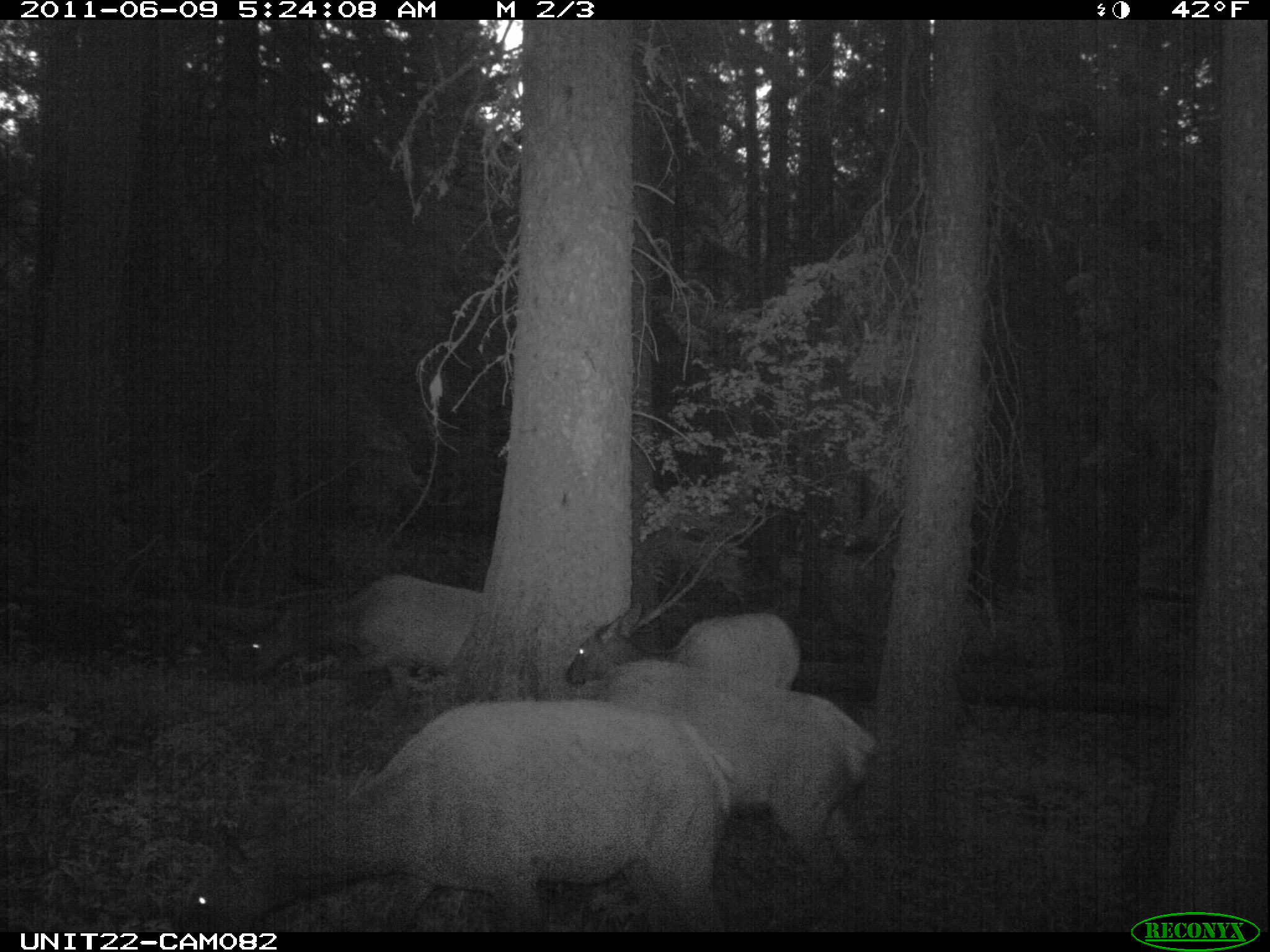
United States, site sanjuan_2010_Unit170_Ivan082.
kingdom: Animalia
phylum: Chordata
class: Mammalia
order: Artiodactyla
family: Cervidae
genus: Cervus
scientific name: Cervus elaphus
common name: red deer